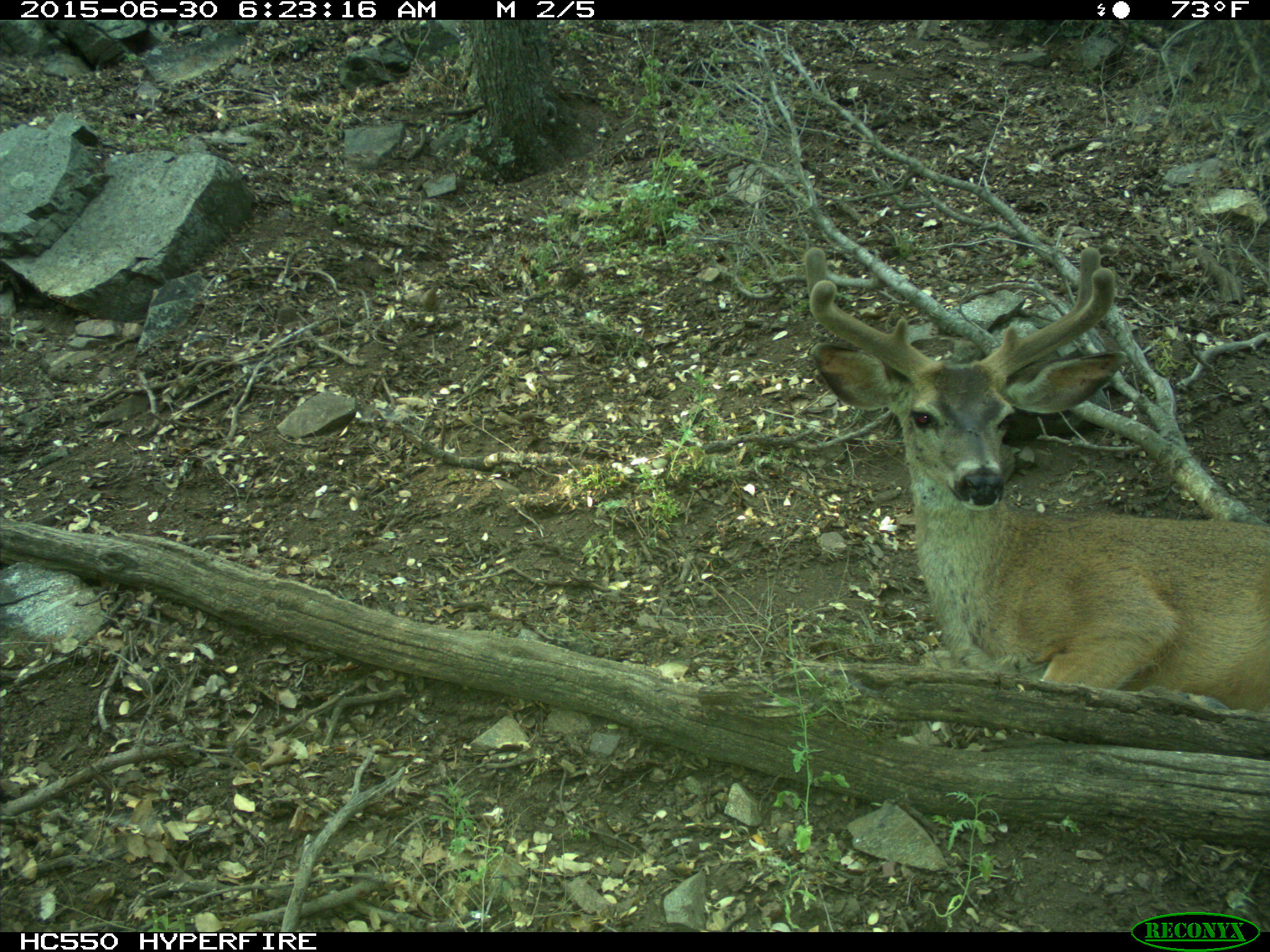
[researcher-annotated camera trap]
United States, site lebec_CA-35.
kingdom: Animalia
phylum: Chordata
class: Mammalia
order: Artiodactyla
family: Cervidae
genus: Odocoileus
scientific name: Odocoileus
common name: deer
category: unidentified deer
Unidentified deer (deer) (Odocoileus).